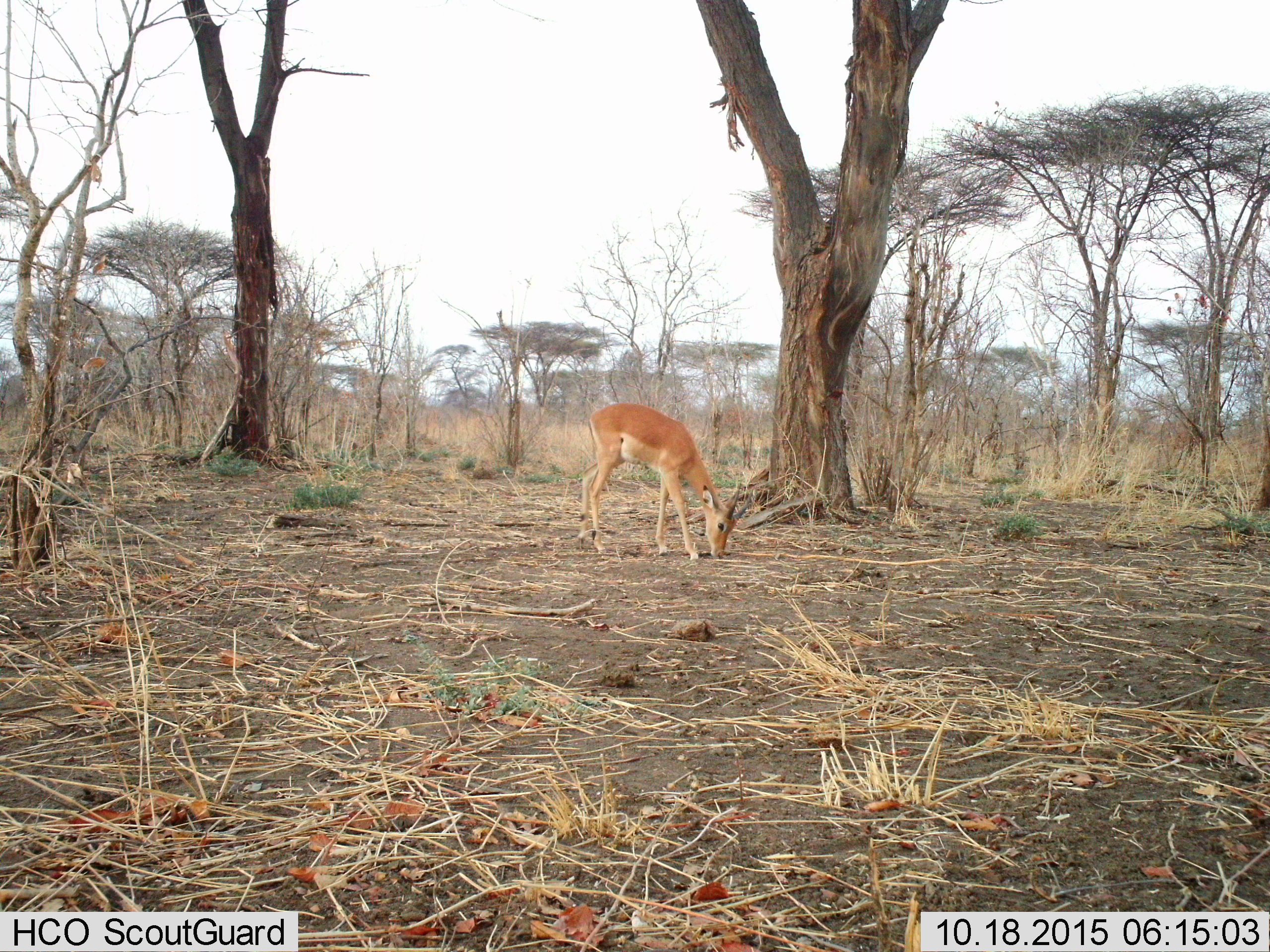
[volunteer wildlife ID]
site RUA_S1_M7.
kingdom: Animalia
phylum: Chordata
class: Mammalia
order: Artiodactyla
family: Bovidae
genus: Aepyceros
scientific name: Aepyceros melampus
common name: impala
Impala (Aepyceros melampus), count 1. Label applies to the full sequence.